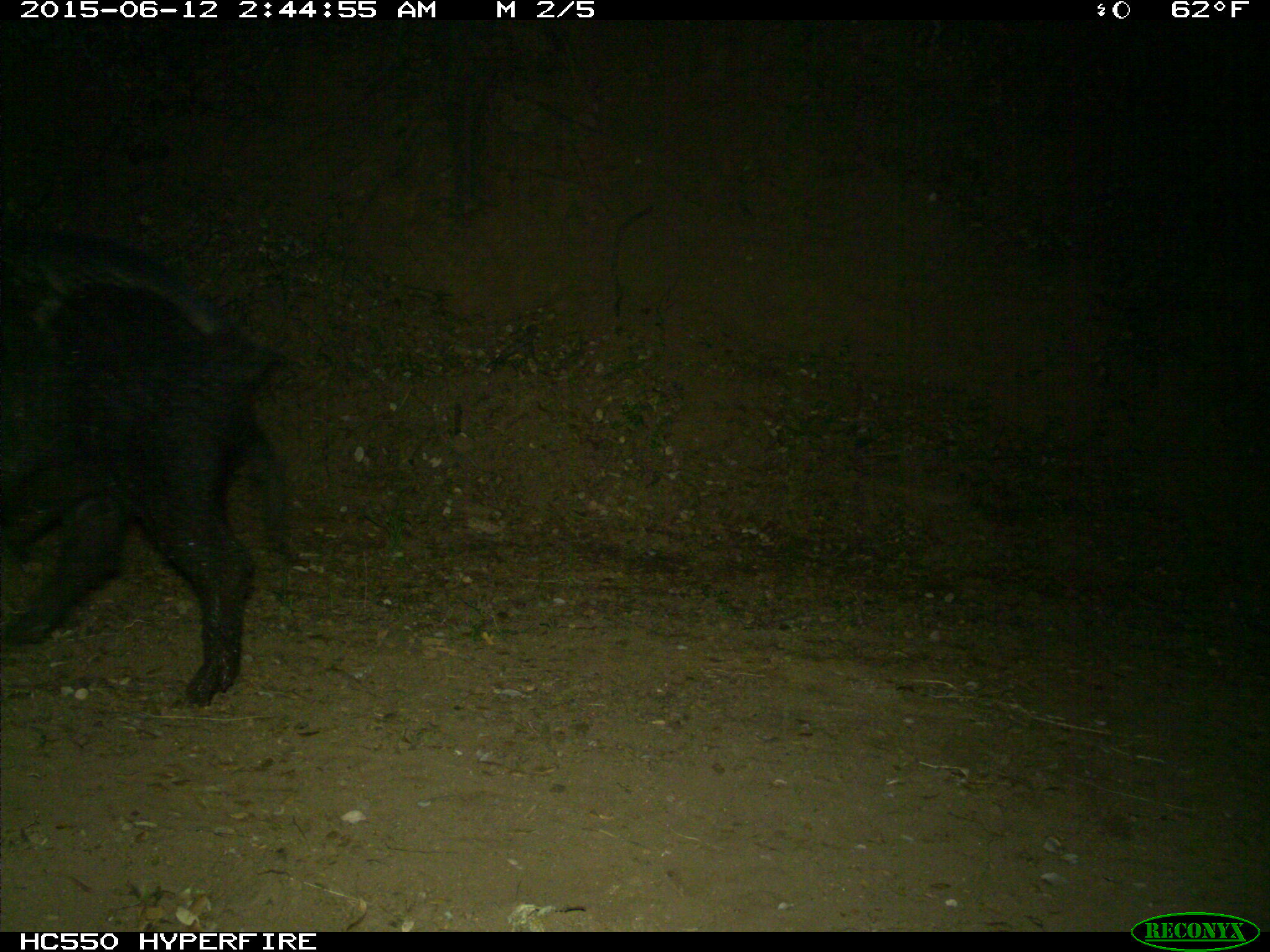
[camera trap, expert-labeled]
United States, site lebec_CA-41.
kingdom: Animalia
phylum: Chordata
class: Mammalia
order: Artiodactyla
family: Suidae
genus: Sus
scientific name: Sus scrofa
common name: wild boar